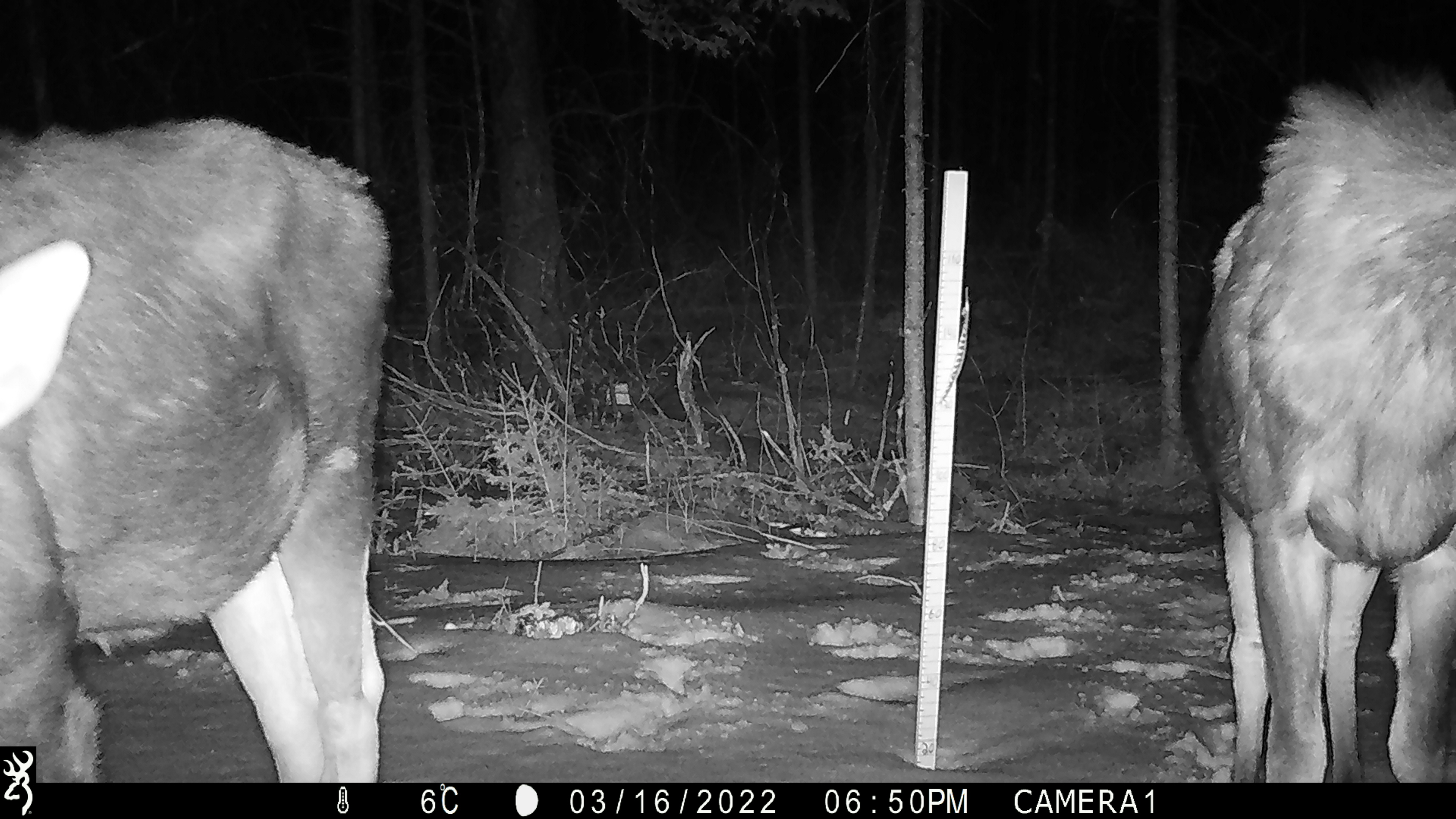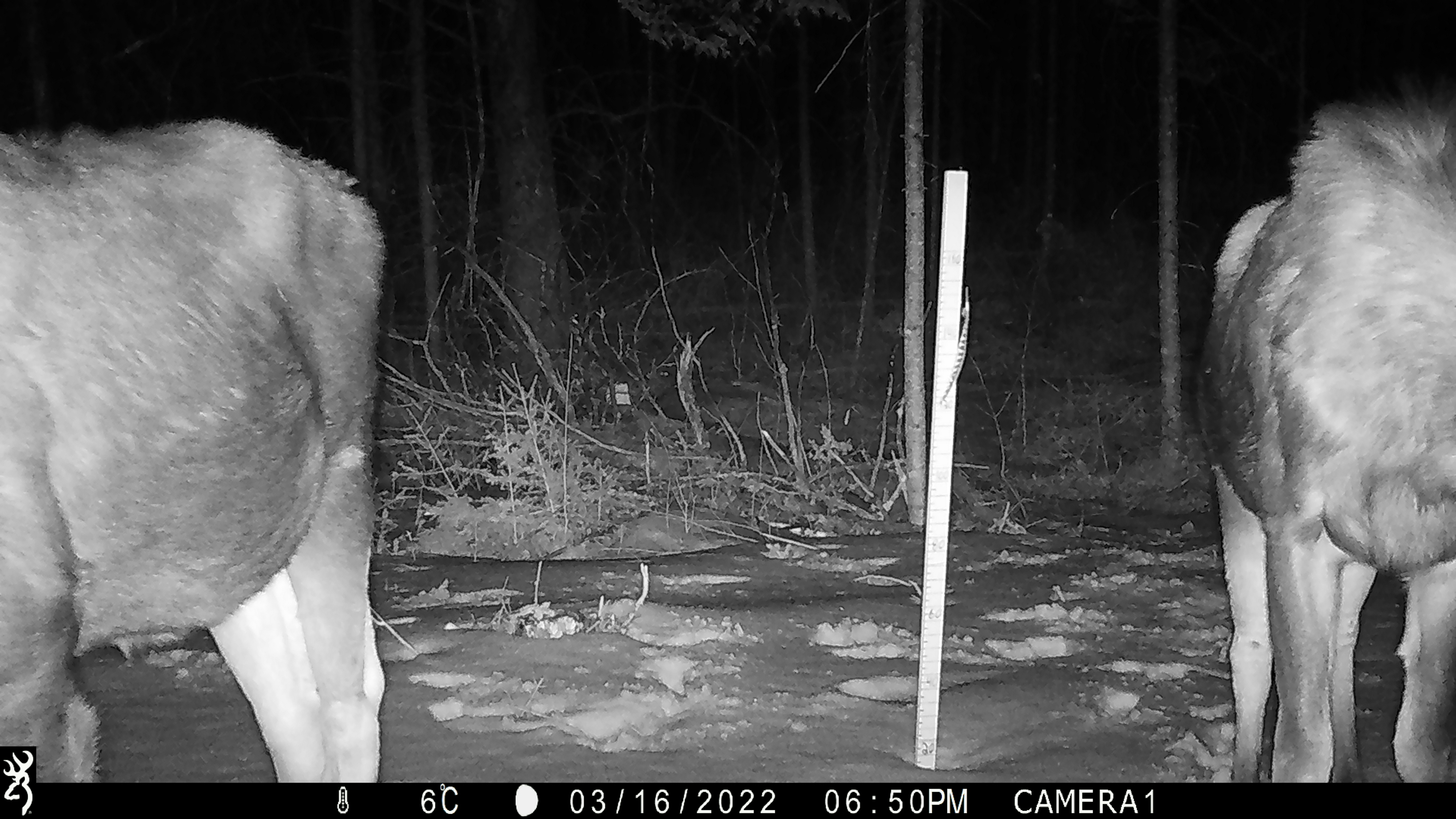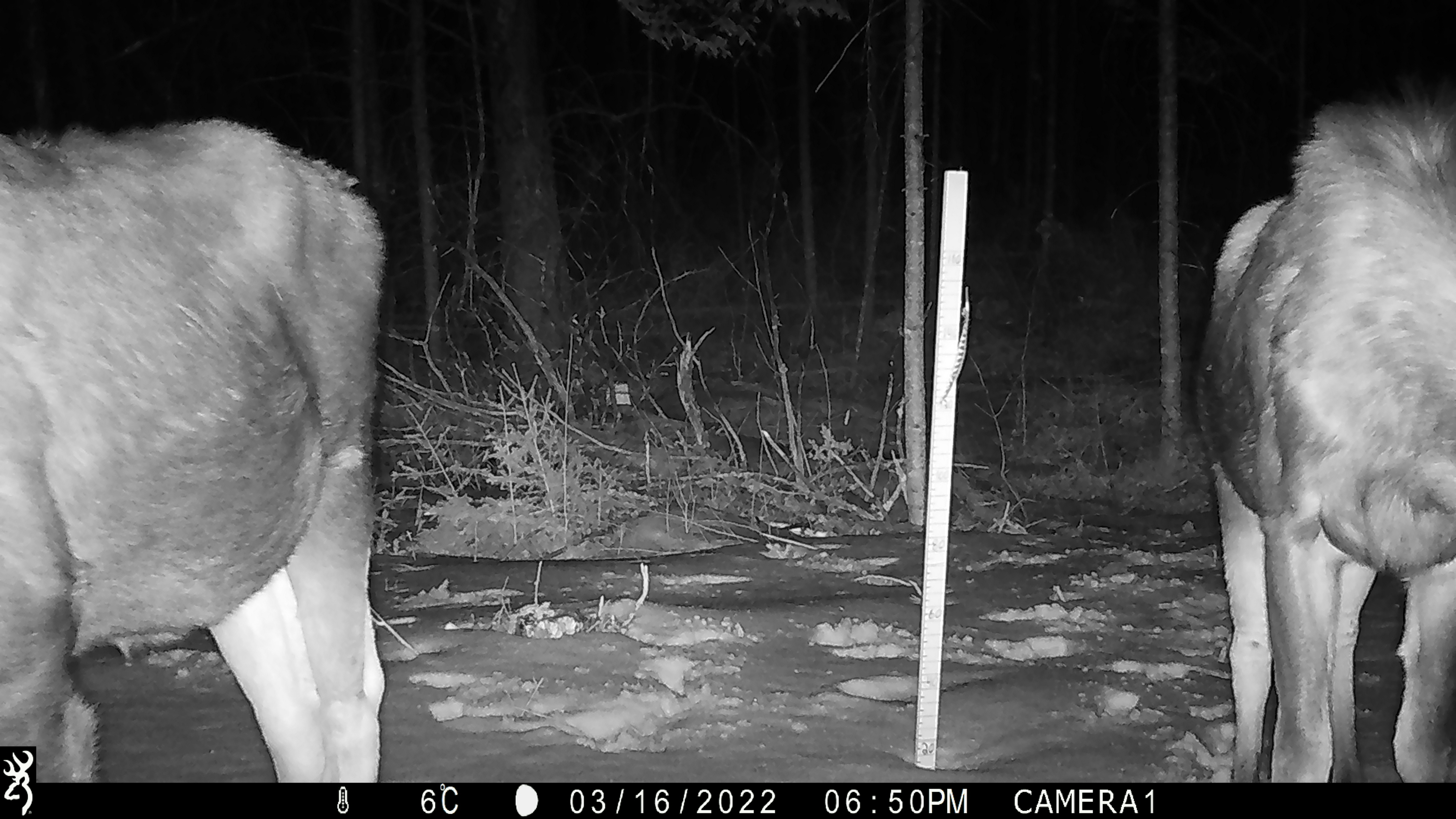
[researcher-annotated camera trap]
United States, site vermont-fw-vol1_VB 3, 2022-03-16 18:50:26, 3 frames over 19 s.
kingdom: Animalia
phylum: Chordata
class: Mammalia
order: Artiodactyla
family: Cervidae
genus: Alces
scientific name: Alces alces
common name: moose